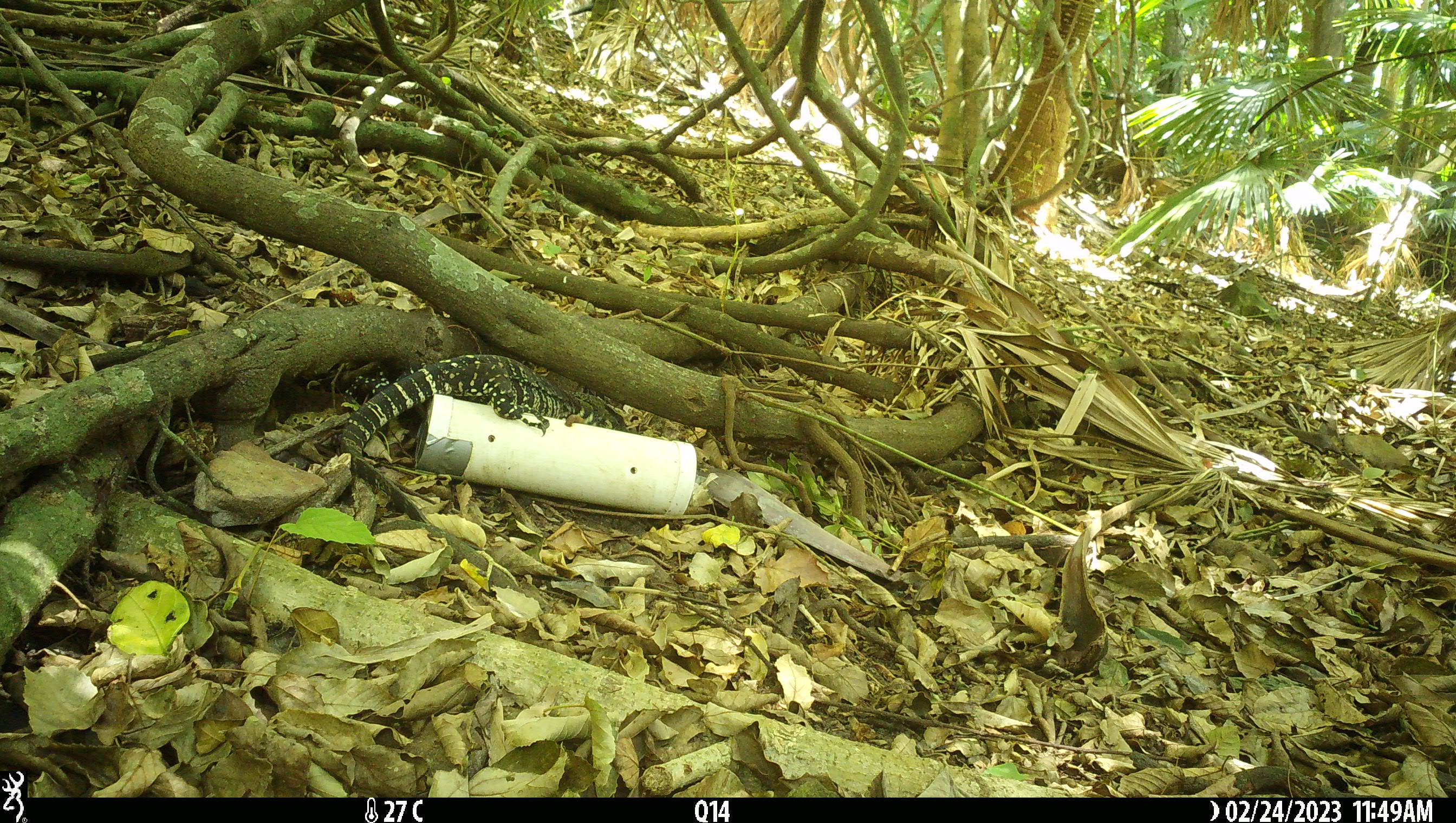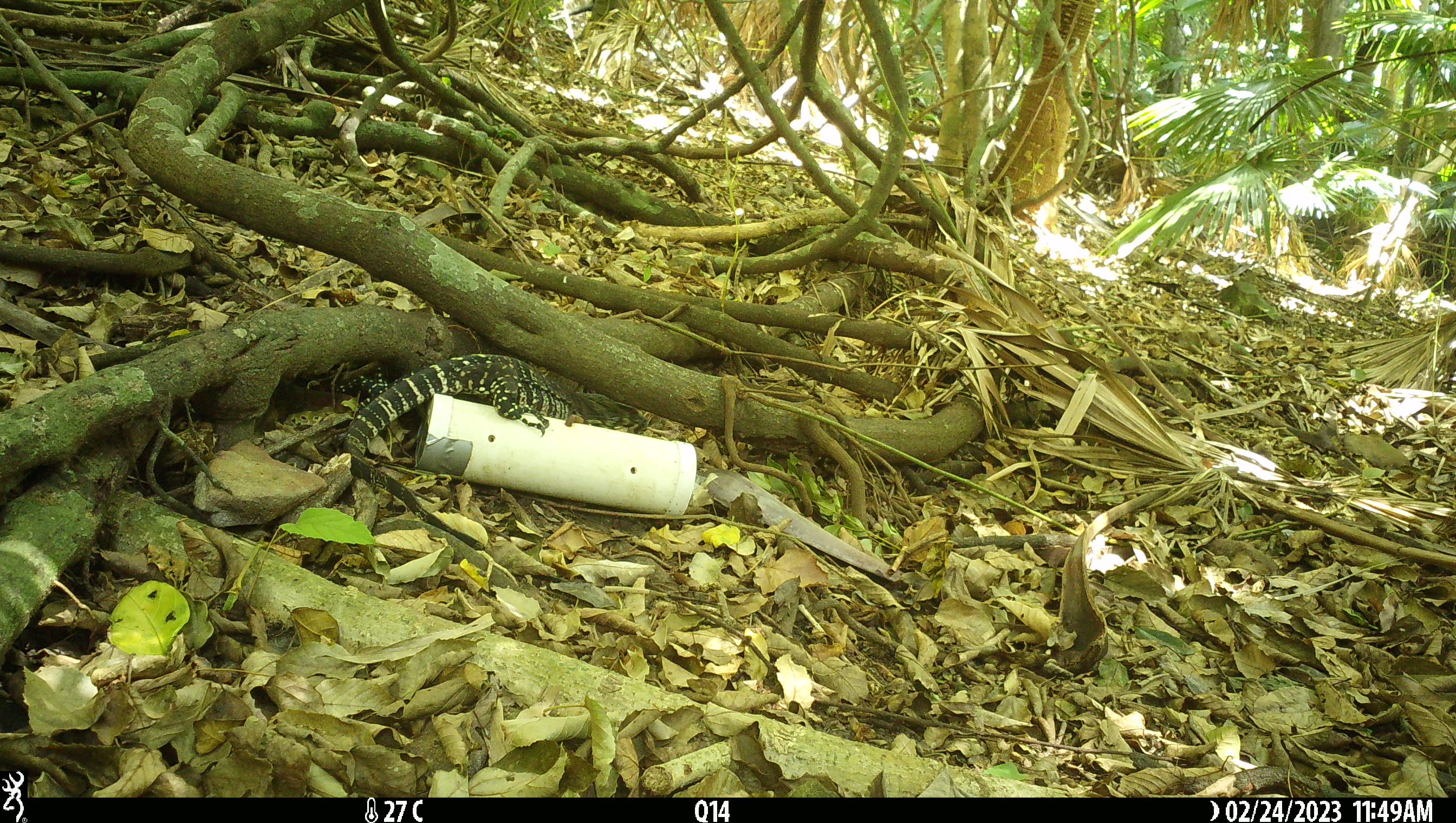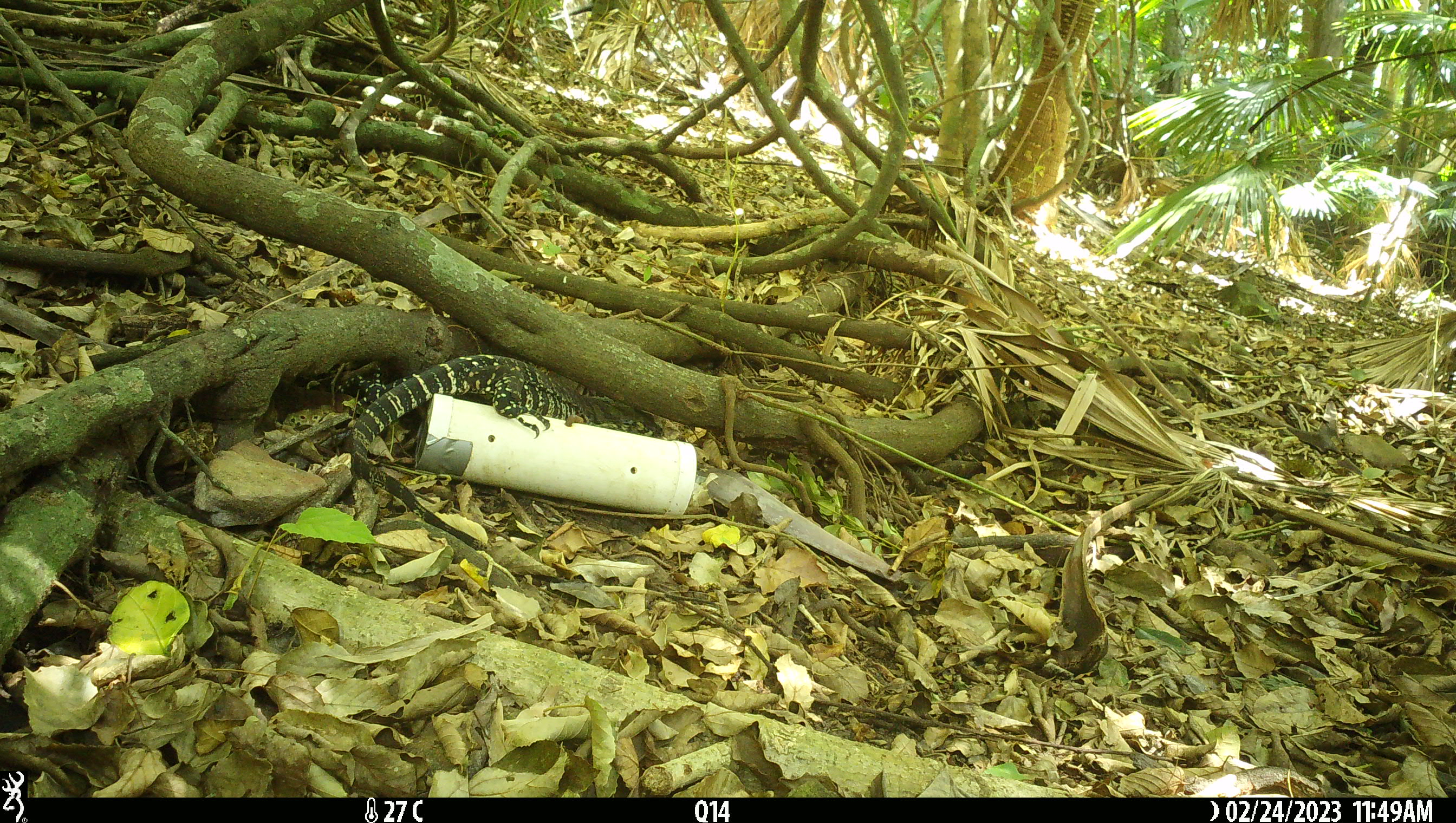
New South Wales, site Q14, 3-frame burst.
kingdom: Animalia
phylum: Chordata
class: Reptilia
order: Squamata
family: Varanidae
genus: Varanus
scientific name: Varanus varius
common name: lace monitor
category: goanna